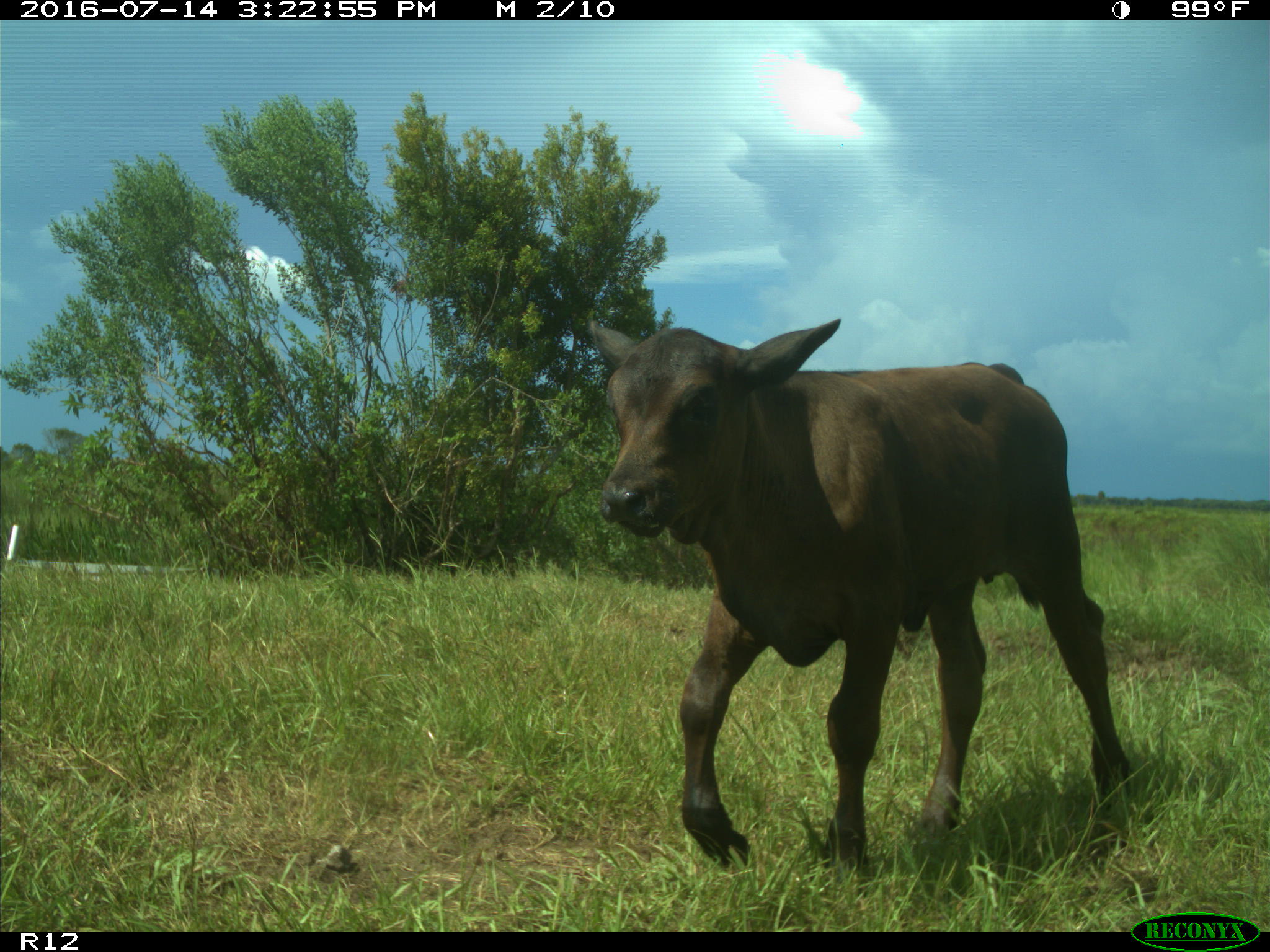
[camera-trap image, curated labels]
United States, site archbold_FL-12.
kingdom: Animalia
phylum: Chordata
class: Mammalia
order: Artiodactyla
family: Bovidae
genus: Bos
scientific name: Bos taurus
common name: domestic cow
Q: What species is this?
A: Bos taurus (domestic cow).